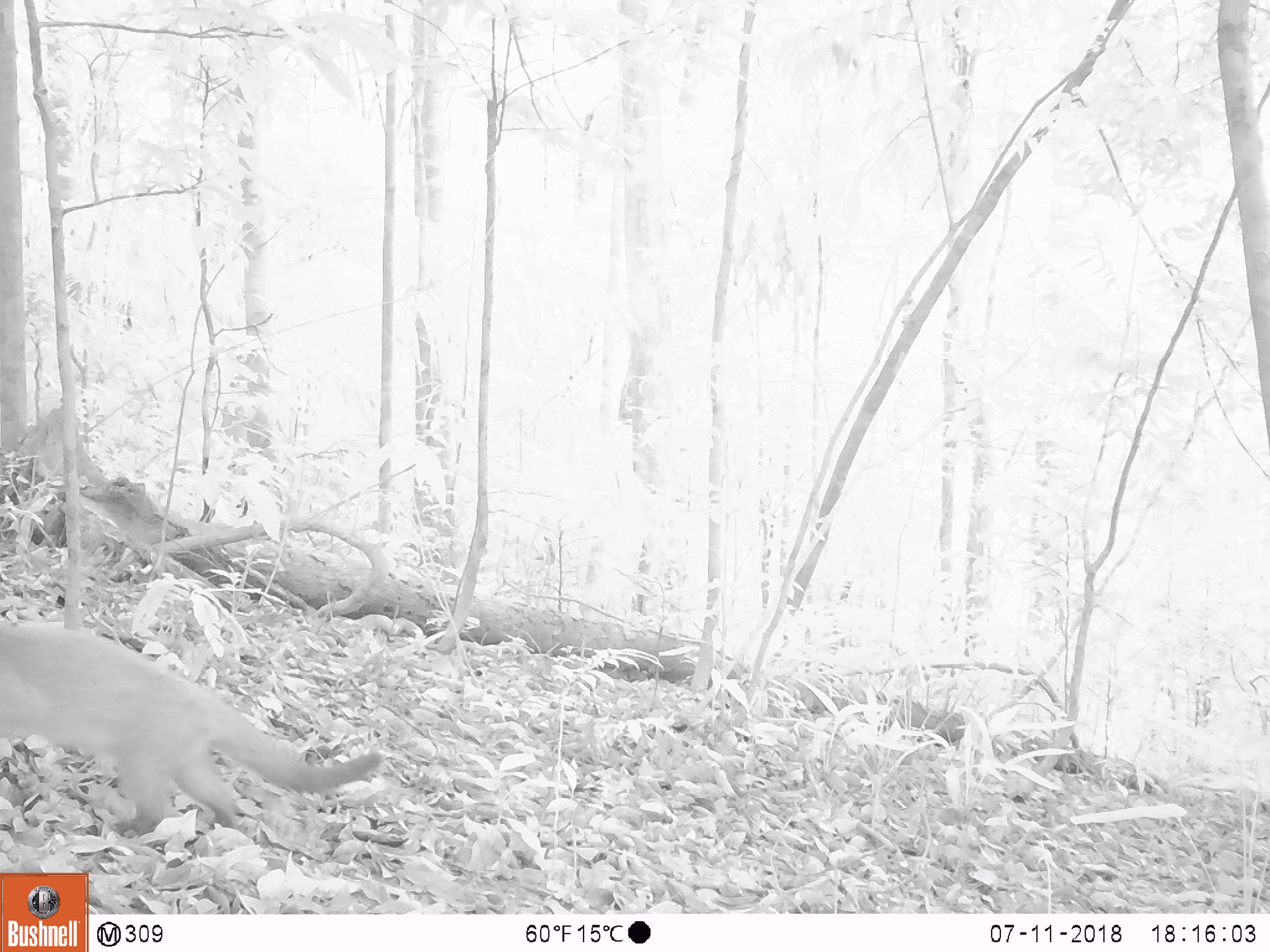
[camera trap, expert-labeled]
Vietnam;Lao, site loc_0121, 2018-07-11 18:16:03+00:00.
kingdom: Animalia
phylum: Chordata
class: Mammalia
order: Carnivora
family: Viverridae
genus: Paguma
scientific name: Paguma larvata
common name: masked palm civet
Masked palm civet (Paguma larvata). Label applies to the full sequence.